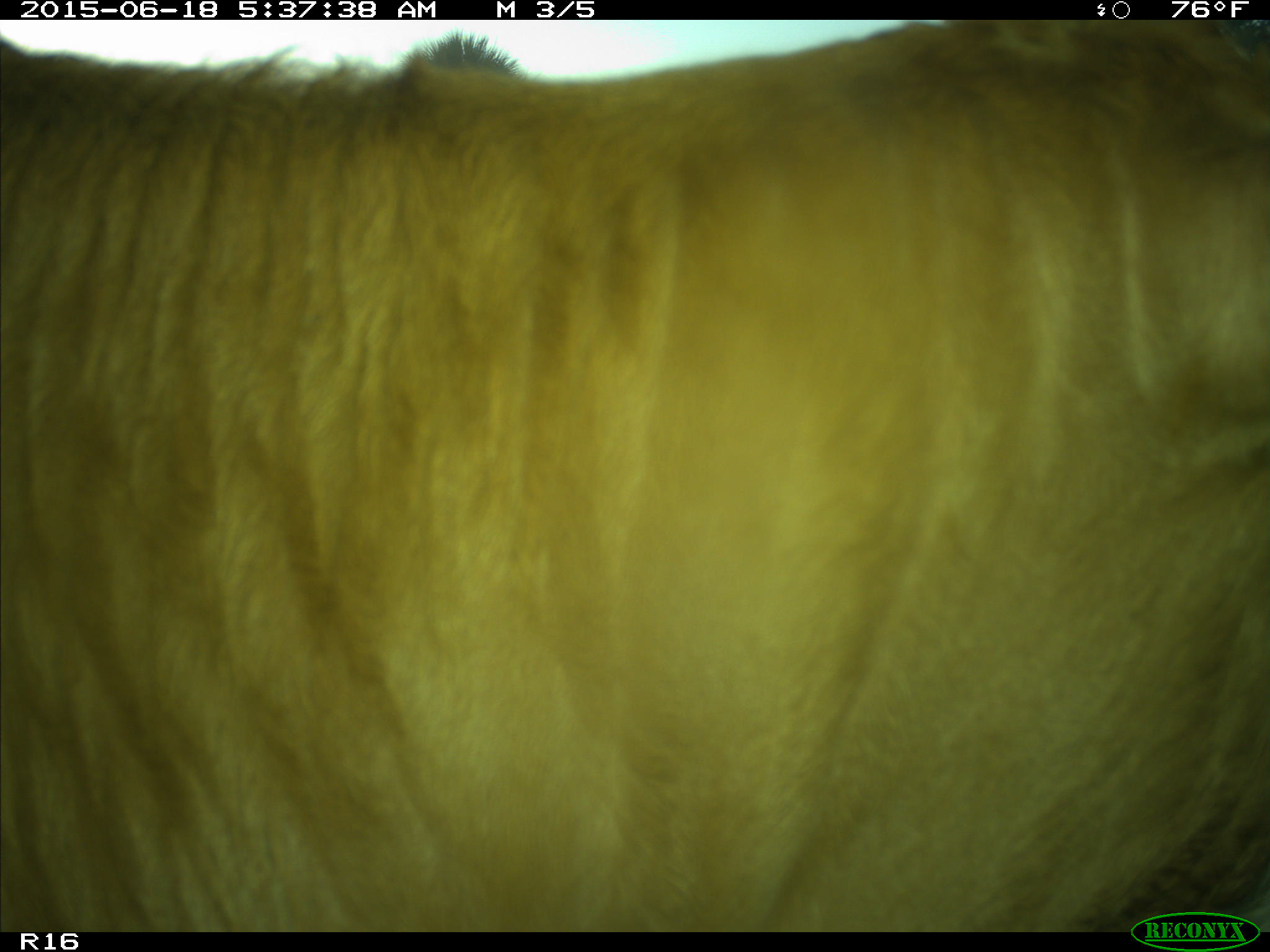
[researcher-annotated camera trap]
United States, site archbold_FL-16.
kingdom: Animalia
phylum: Chordata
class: Mammalia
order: Artiodactyla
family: Bovidae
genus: Bos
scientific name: Bos taurus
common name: domestic cow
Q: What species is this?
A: Bos taurus (domestic cow).